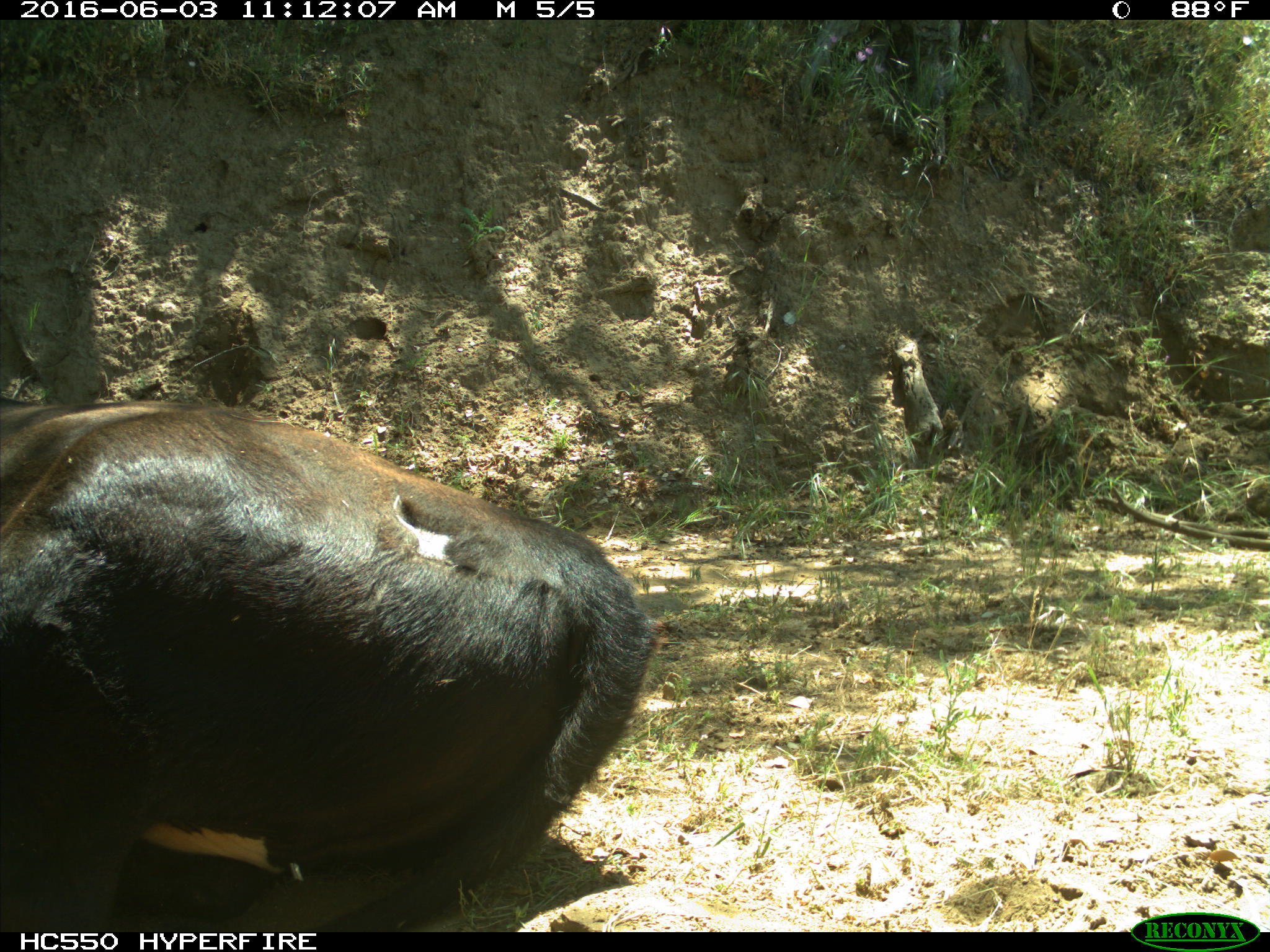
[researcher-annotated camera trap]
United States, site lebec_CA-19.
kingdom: Animalia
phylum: Chordata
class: Mammalia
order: Artiodactyla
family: Bovidae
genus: Bos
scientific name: Bos taurus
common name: domestic cow